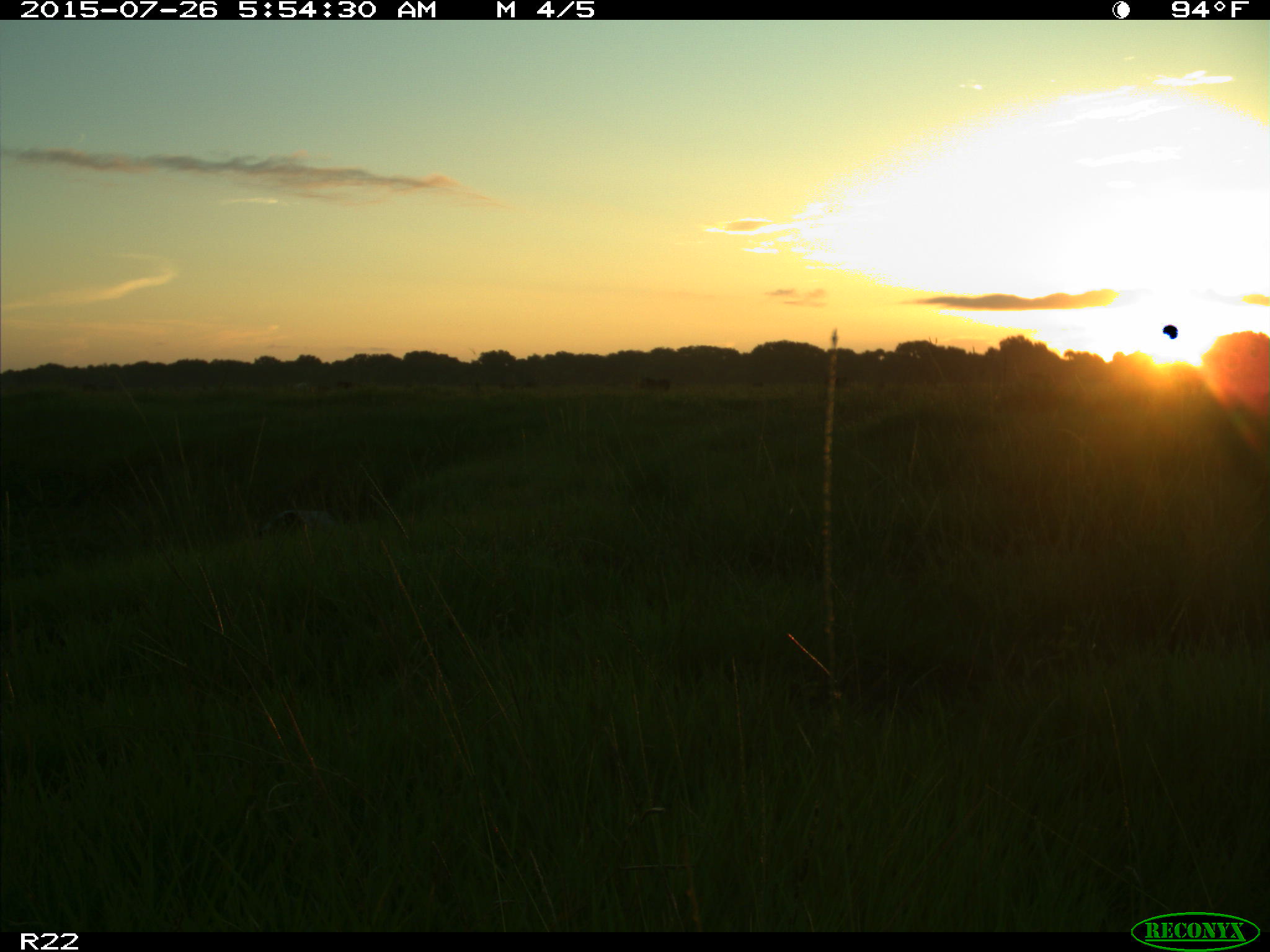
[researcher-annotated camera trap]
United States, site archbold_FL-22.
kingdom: Animalia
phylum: Chordata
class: Mammalia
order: Artiodactyla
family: Bovidae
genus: Bos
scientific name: Bos taurus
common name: domestic cow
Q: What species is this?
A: Bos taurus (domestic cow).